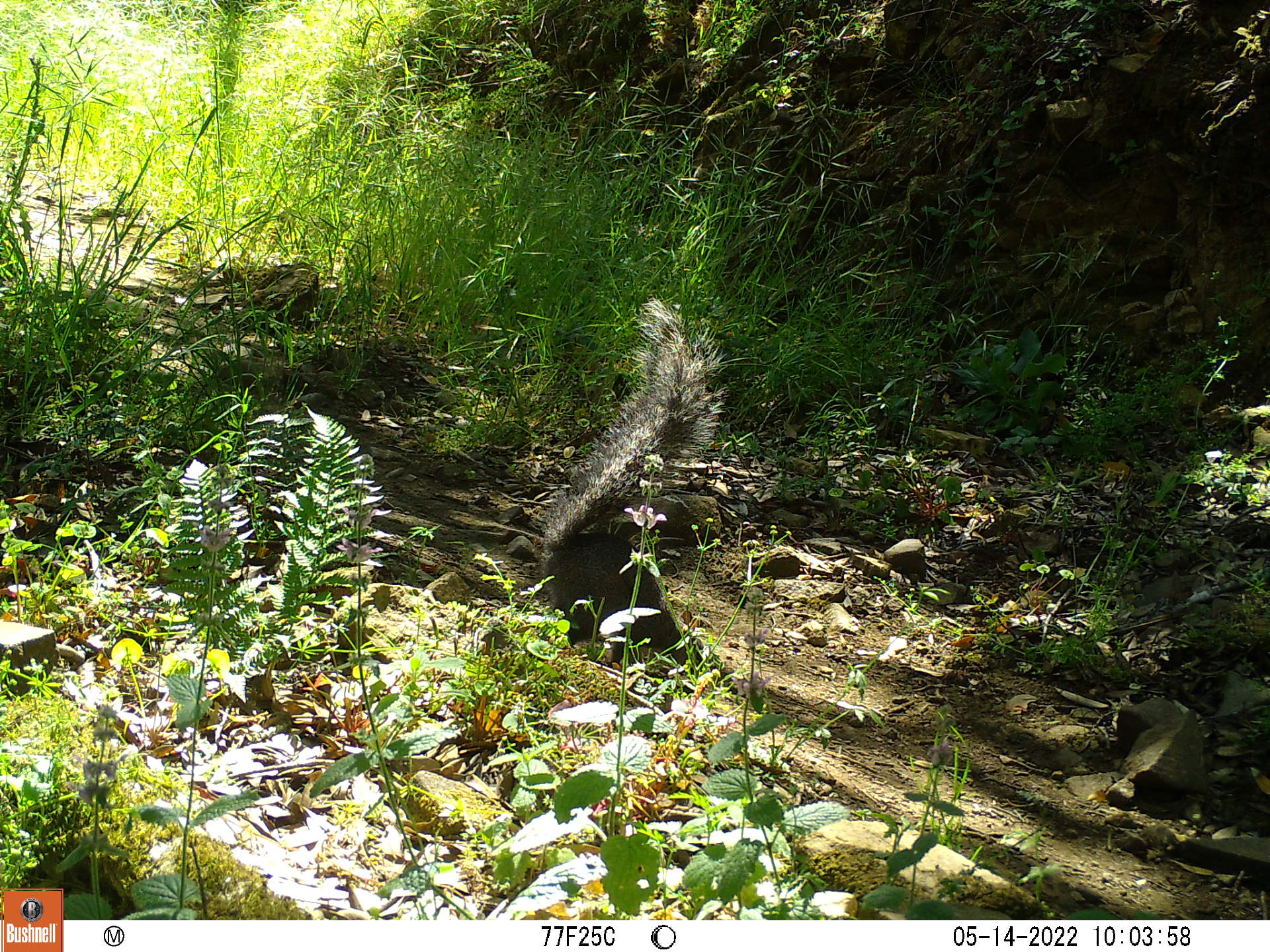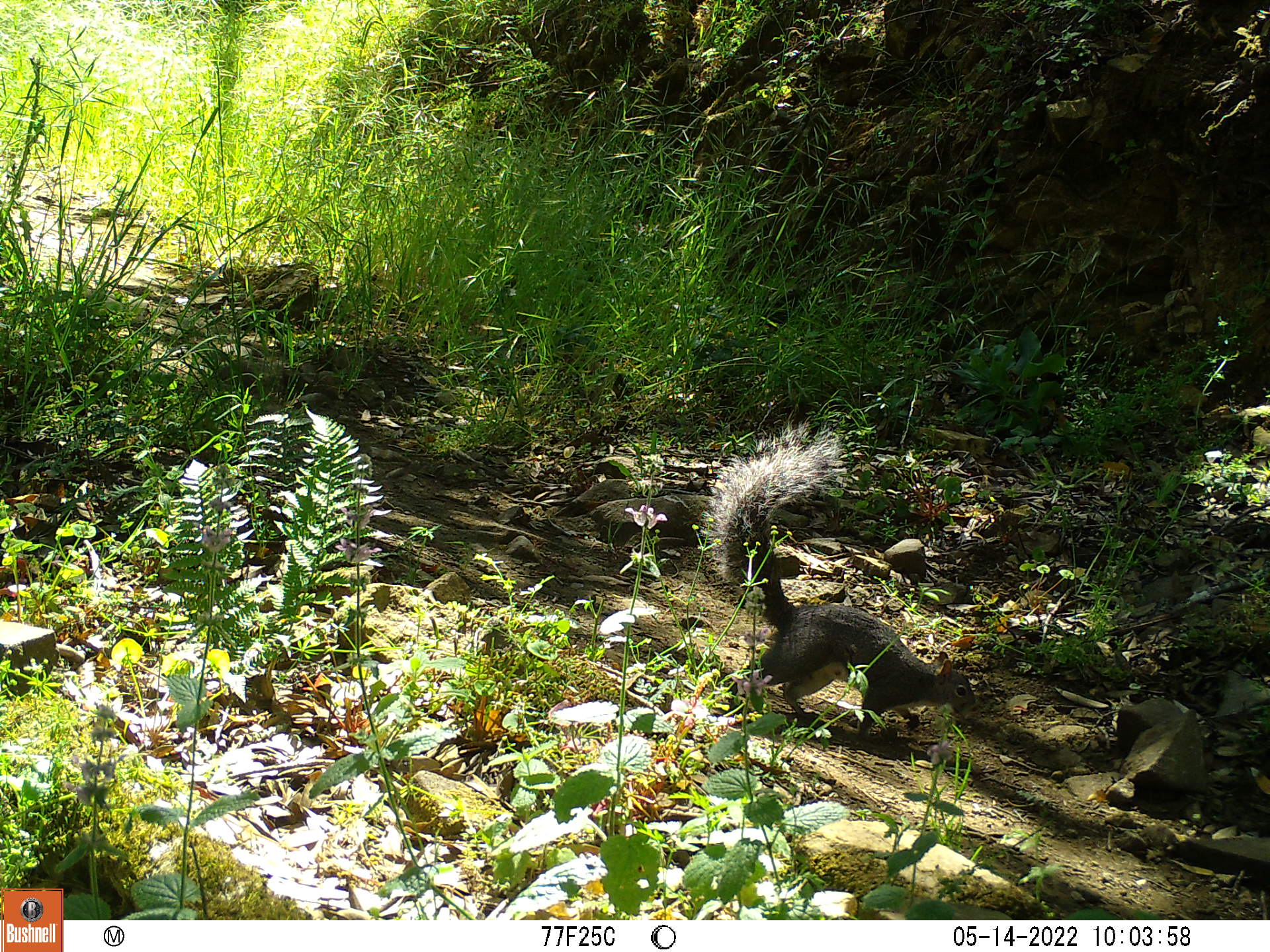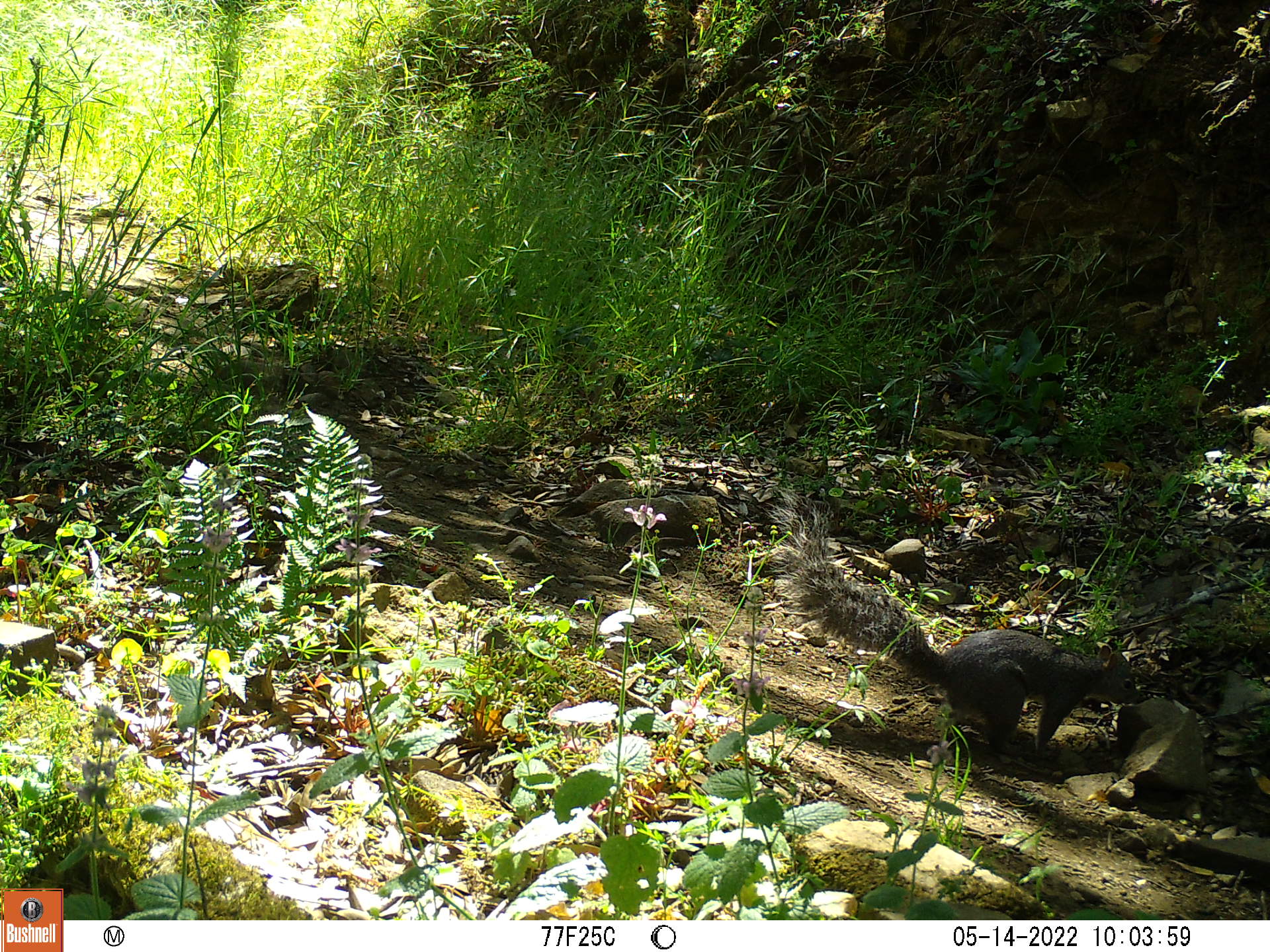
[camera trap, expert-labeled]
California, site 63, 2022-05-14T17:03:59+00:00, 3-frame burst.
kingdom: Animalia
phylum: Chordata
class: Mammalia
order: Rodentia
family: Sciuridae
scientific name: Sciuridae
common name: squirrel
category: unknown squirrel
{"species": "unknown squirrel (squirrel) (Sciuridae)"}